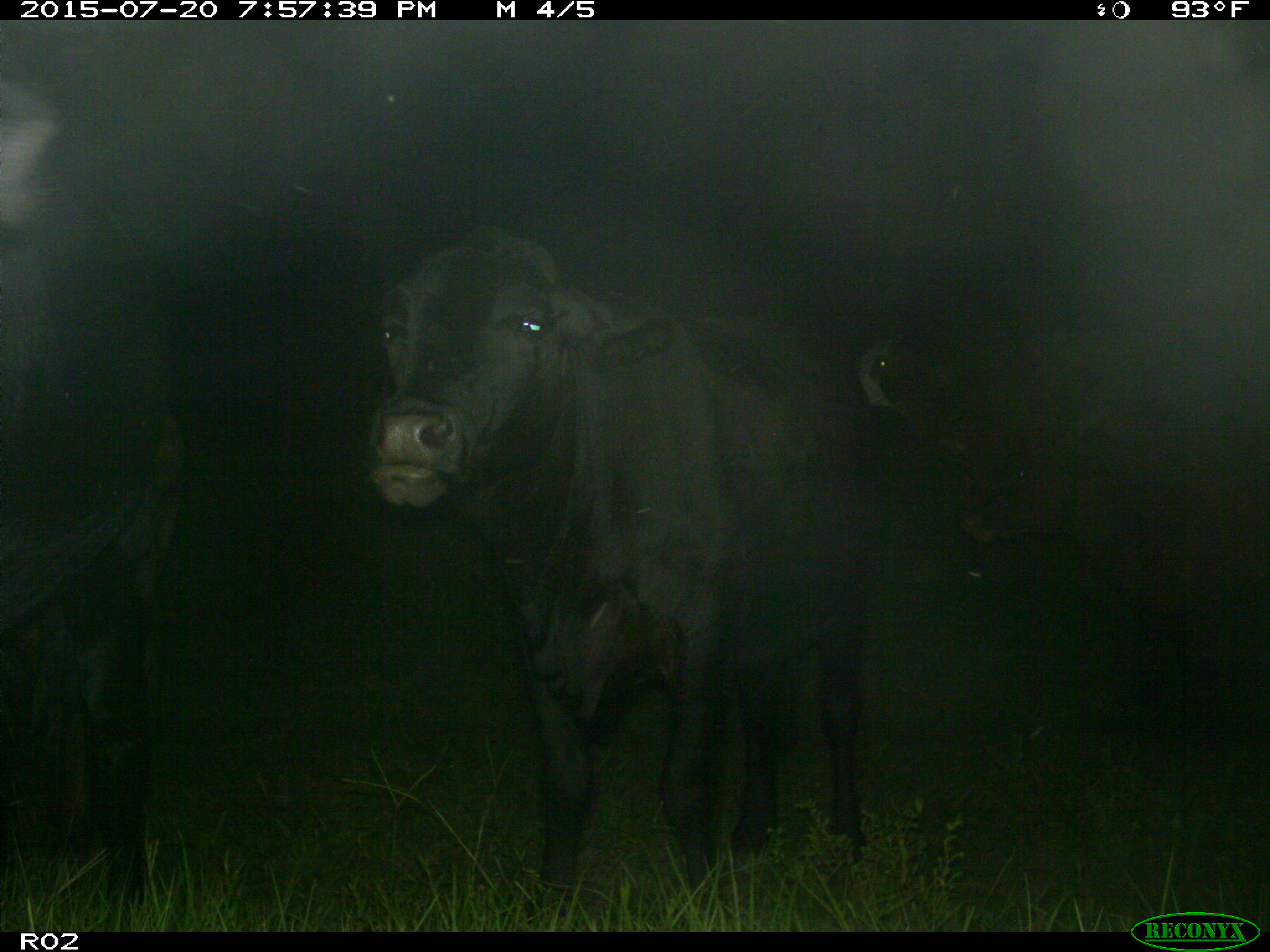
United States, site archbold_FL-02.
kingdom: Animalia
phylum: Chordata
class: Mammalia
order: Artiodactyla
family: Bovidae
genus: Bos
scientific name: Bos taurus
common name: domestic cow